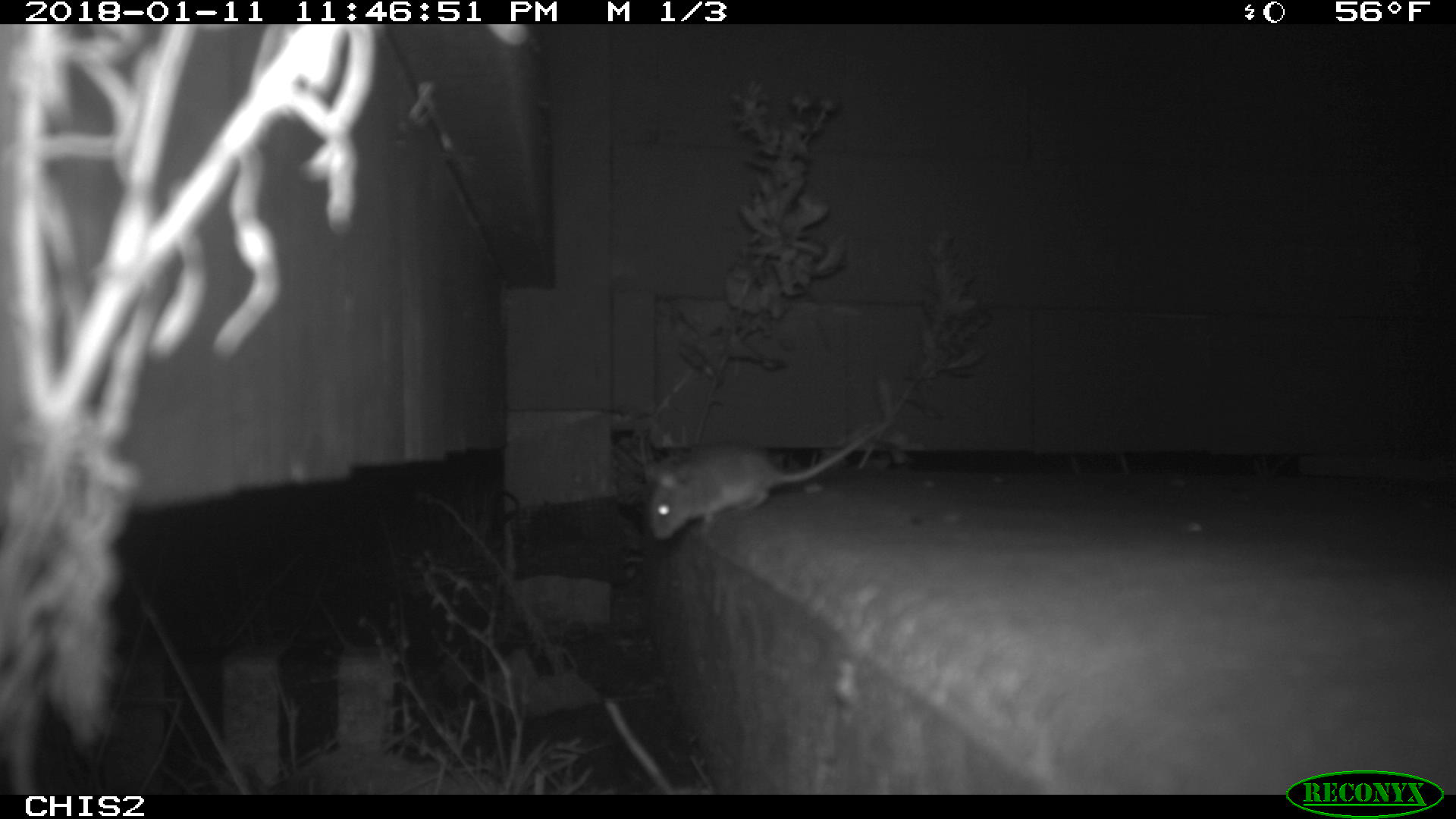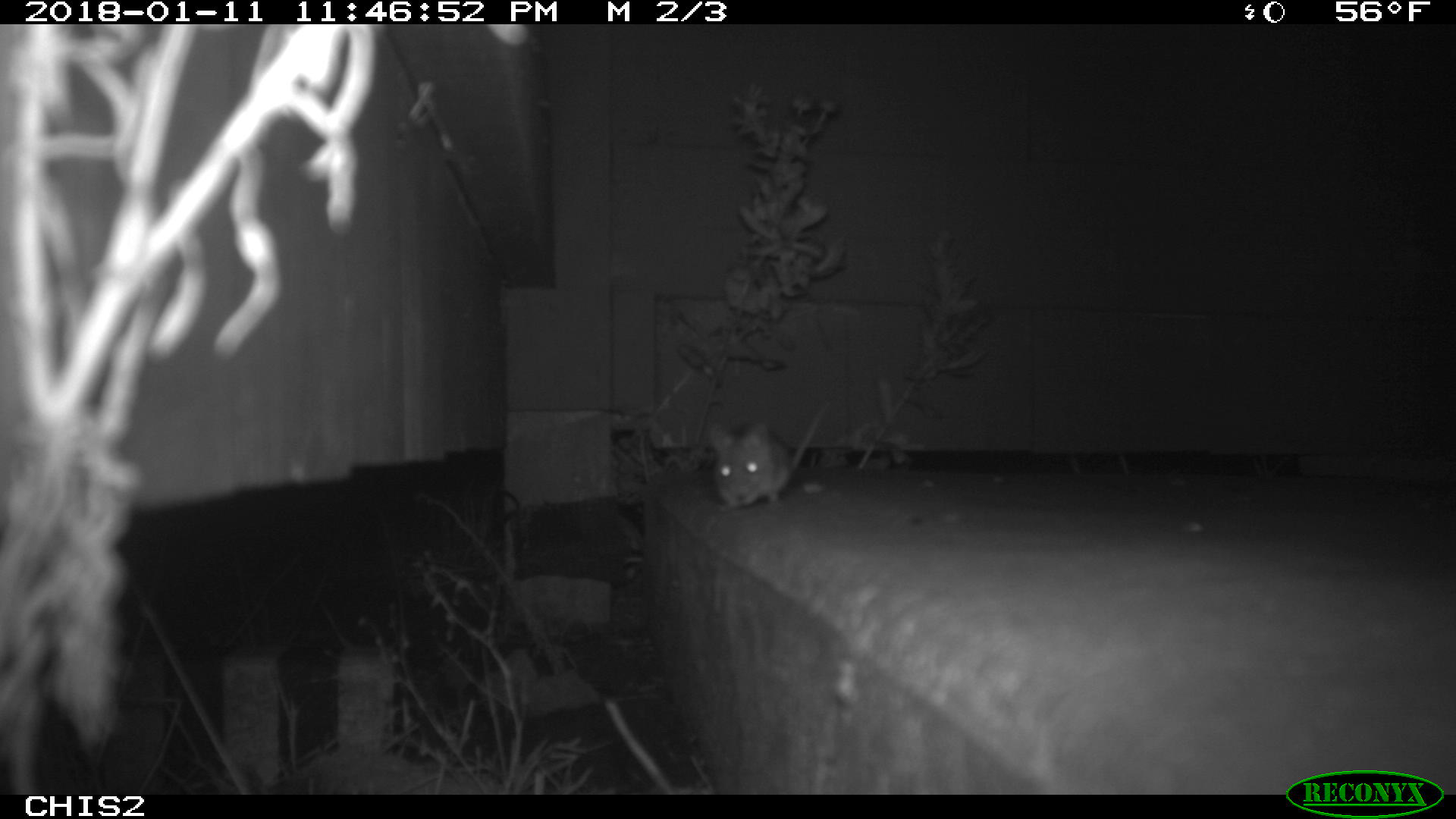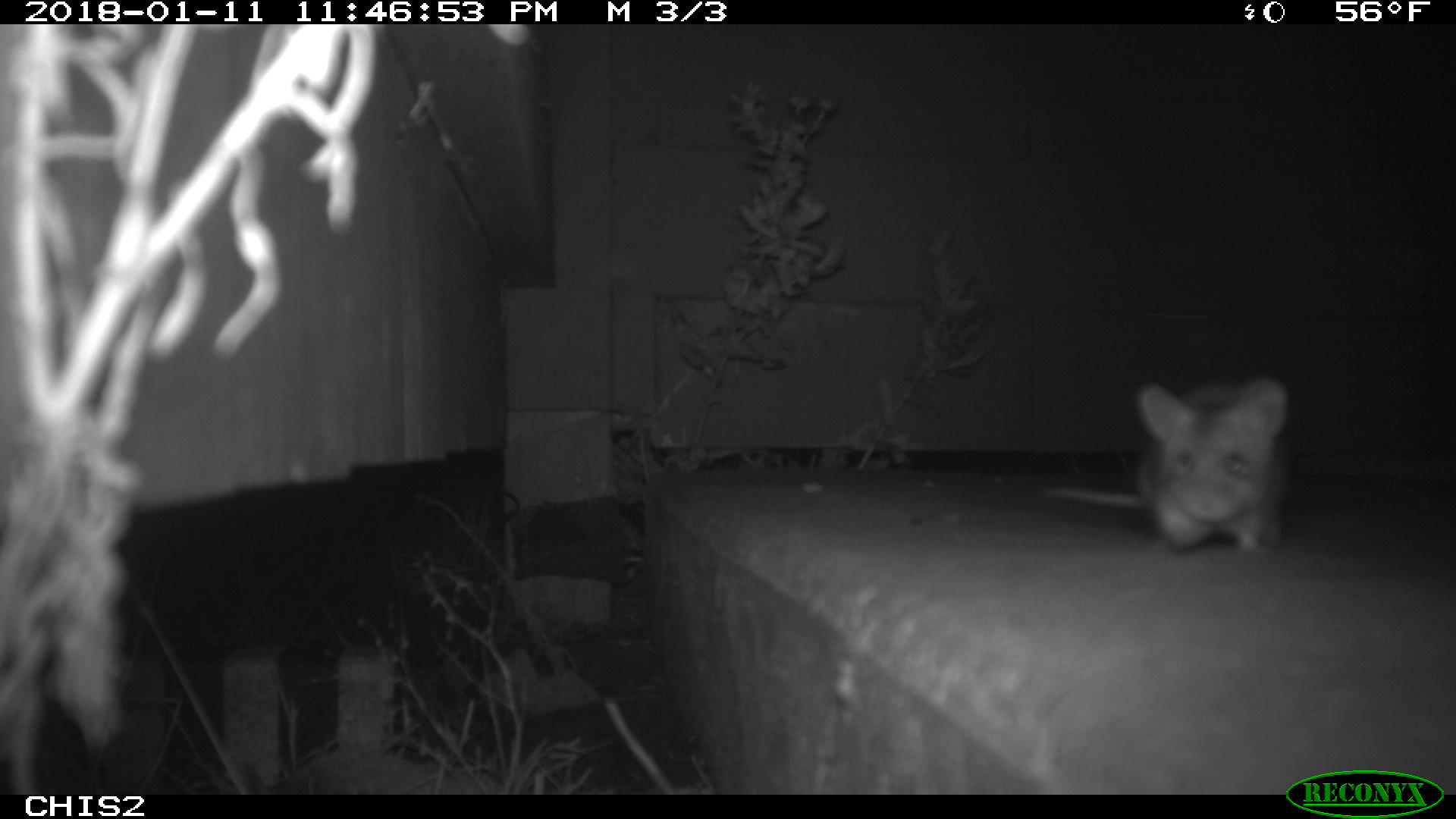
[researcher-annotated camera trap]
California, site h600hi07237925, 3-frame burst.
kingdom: Animalia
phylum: Chordata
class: Mammalia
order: Rodentia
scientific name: Rodentia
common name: rodent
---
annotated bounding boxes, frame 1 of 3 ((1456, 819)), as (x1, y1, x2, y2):
rodent: (648, 424, 883, 538)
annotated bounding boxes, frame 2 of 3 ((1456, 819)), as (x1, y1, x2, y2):
rodent: (708, 401, 830, 511)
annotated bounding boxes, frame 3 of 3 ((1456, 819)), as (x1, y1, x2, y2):
rodent: (1038, 373, 1291, 552)